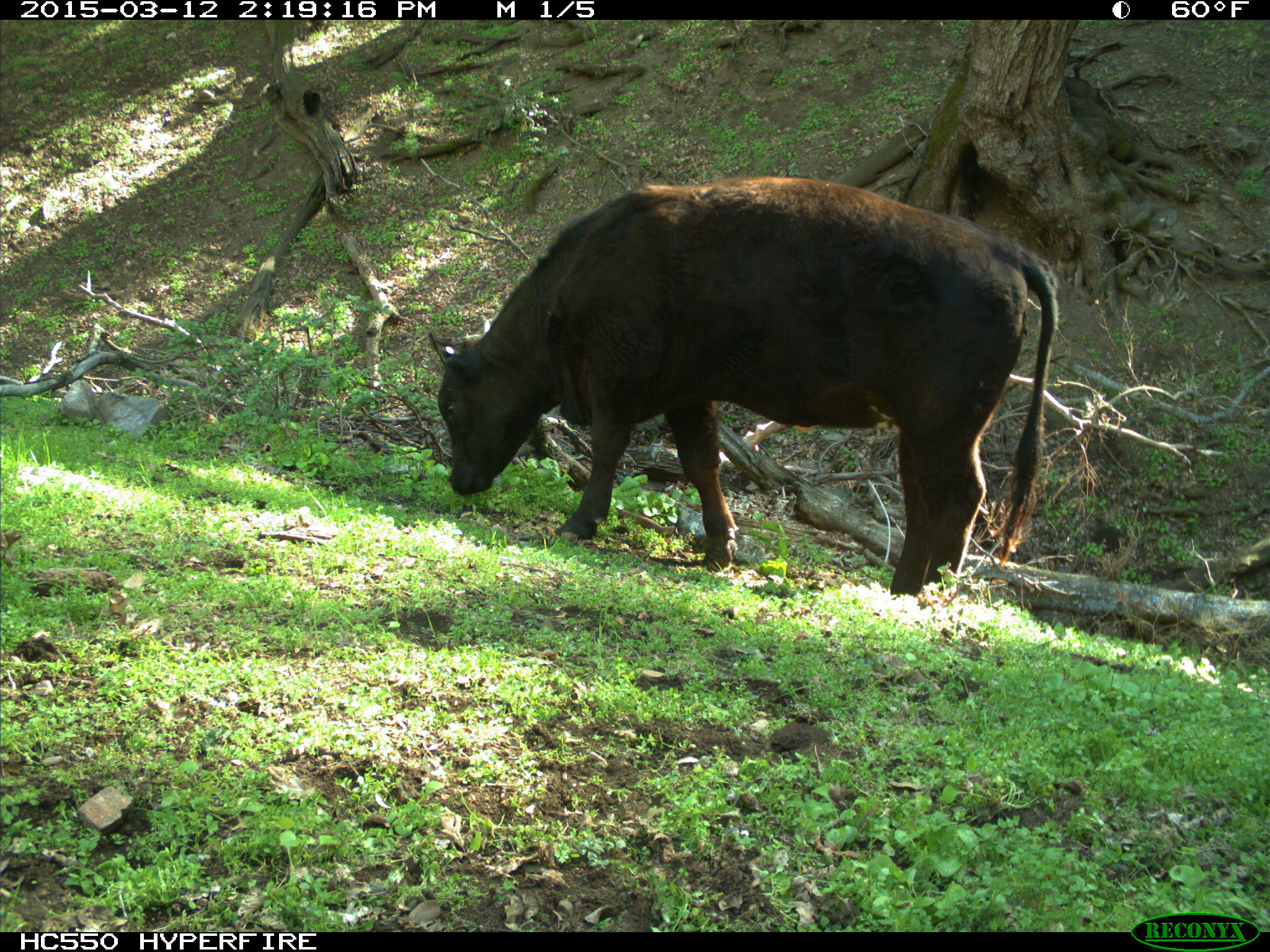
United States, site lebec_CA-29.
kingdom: Animalia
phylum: Chordata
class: Mammalia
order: Artiodactyla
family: Bovidae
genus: Bos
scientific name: Bos taurus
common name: domestic cow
Bos taurus (domestic cow).